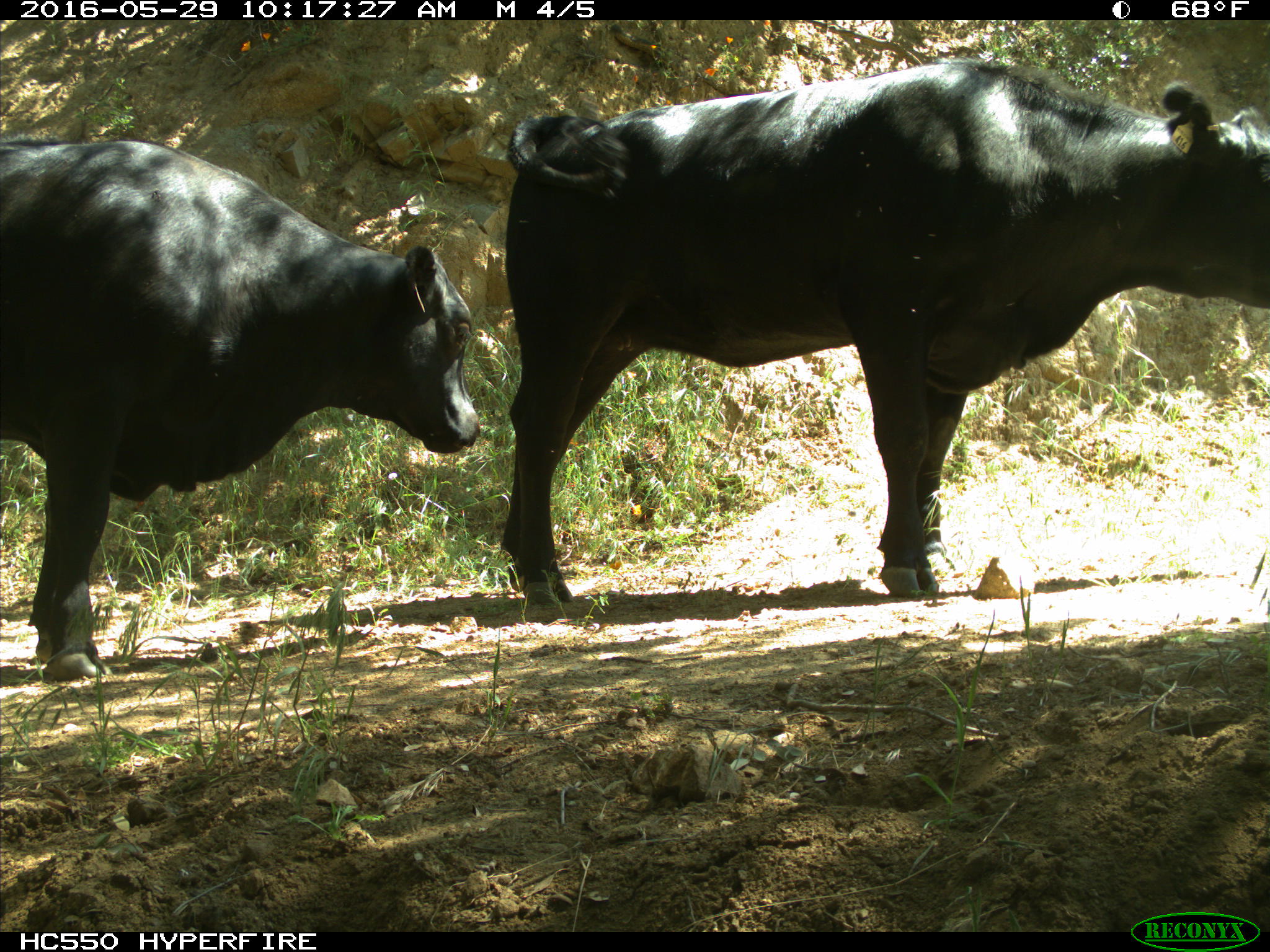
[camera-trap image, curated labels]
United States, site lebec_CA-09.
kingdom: Animalia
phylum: Chordata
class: Mammalia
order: Artiodactyla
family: Bovidae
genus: Bos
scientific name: Bos taurus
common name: domestic cow